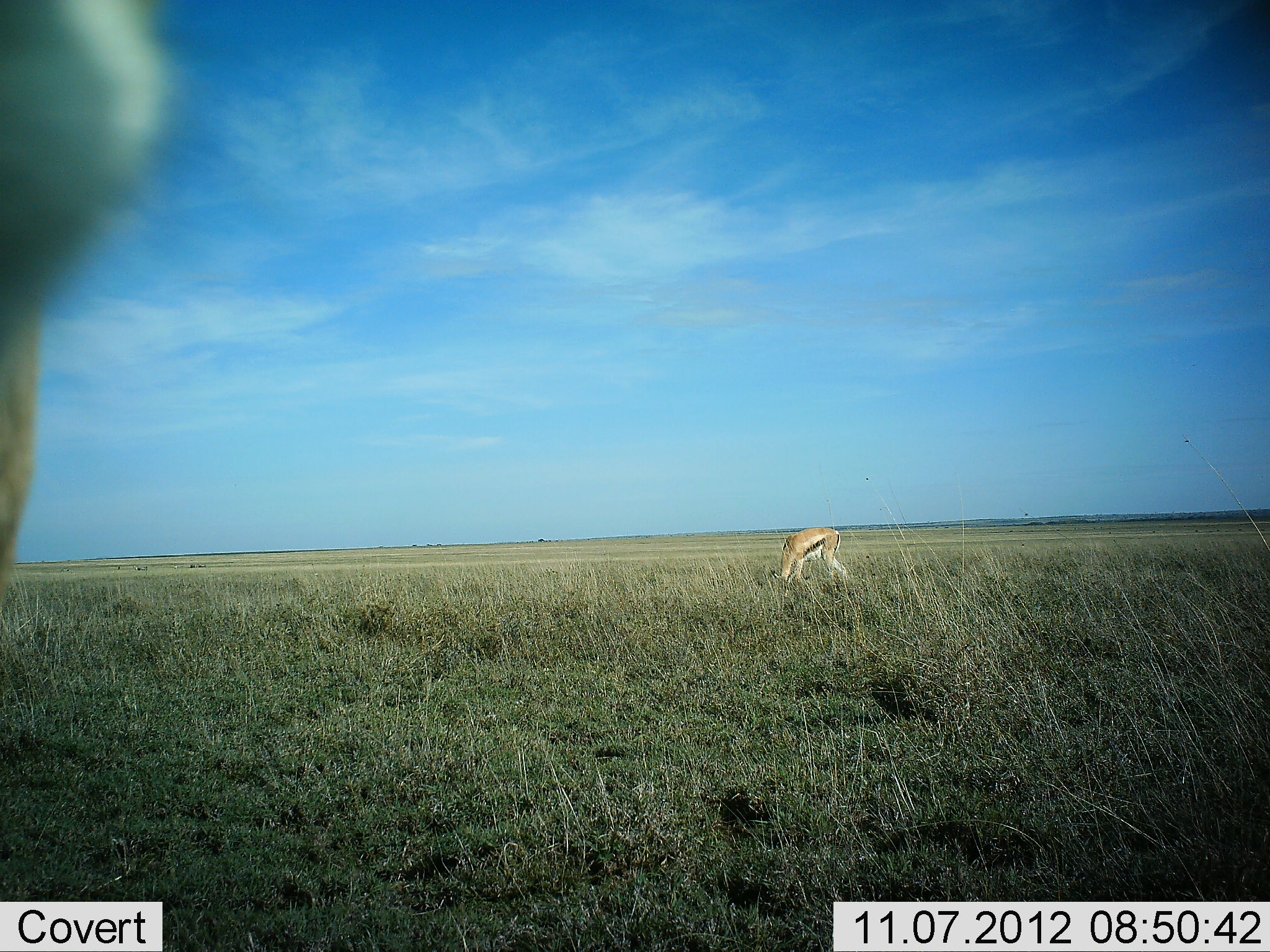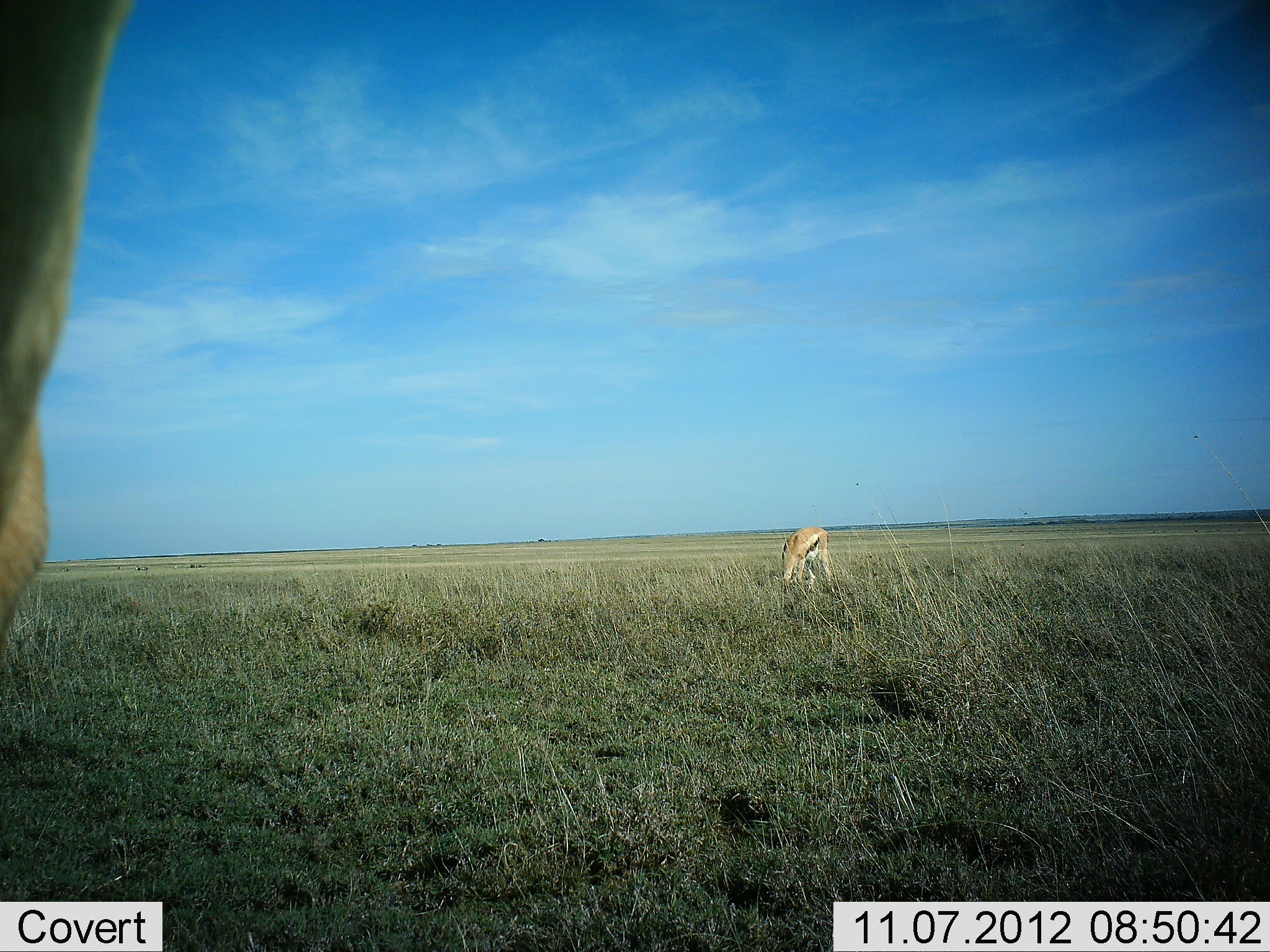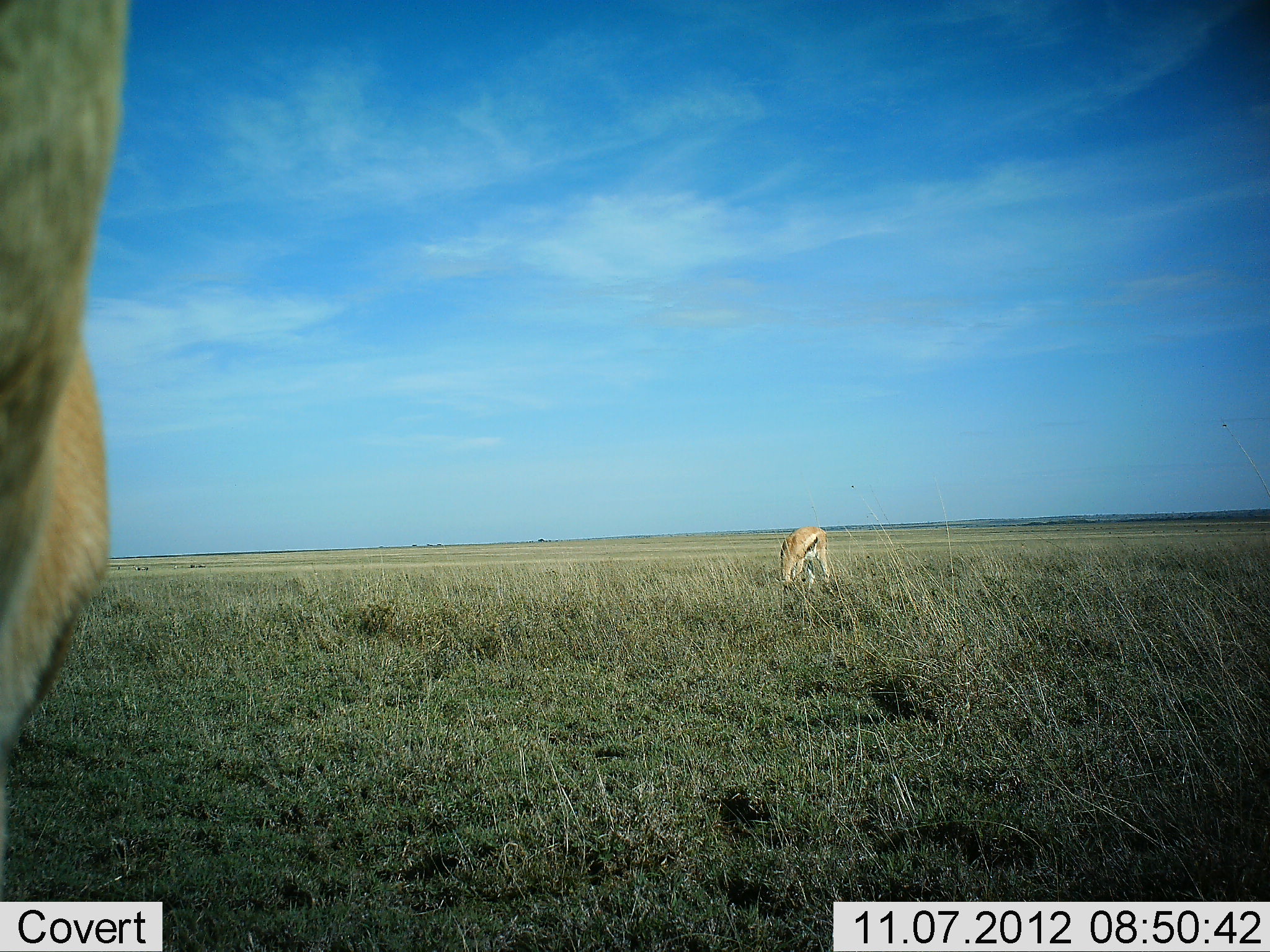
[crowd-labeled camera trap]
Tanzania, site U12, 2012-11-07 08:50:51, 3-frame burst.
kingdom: Animalia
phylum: Chordata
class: Mammalia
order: Artiodactyla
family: Bovidae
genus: Eudorcas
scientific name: Eudorcas thomsonii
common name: thomson's gazelle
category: gazellethomsons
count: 2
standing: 40%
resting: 0%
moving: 0%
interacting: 10%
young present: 0%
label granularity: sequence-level